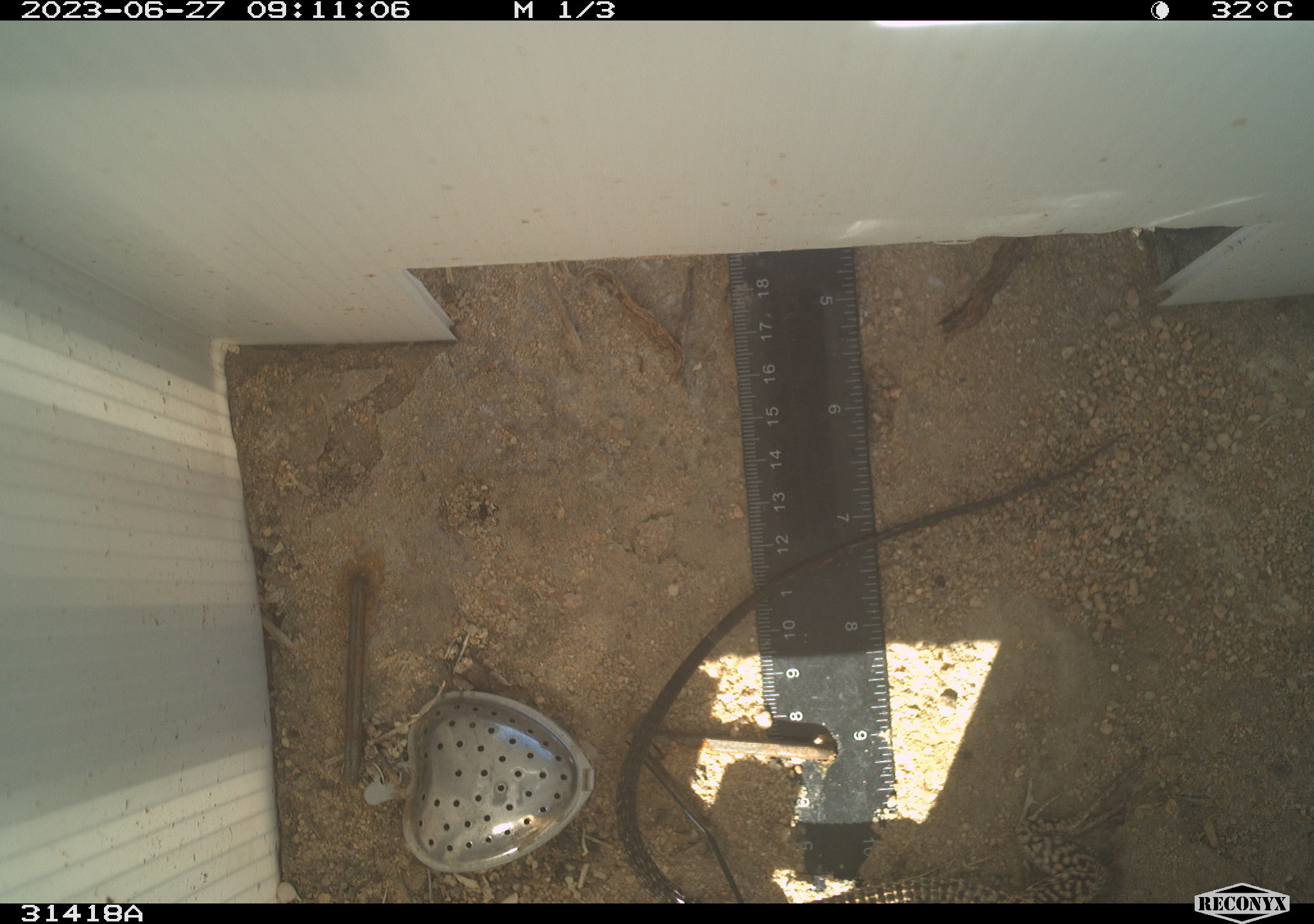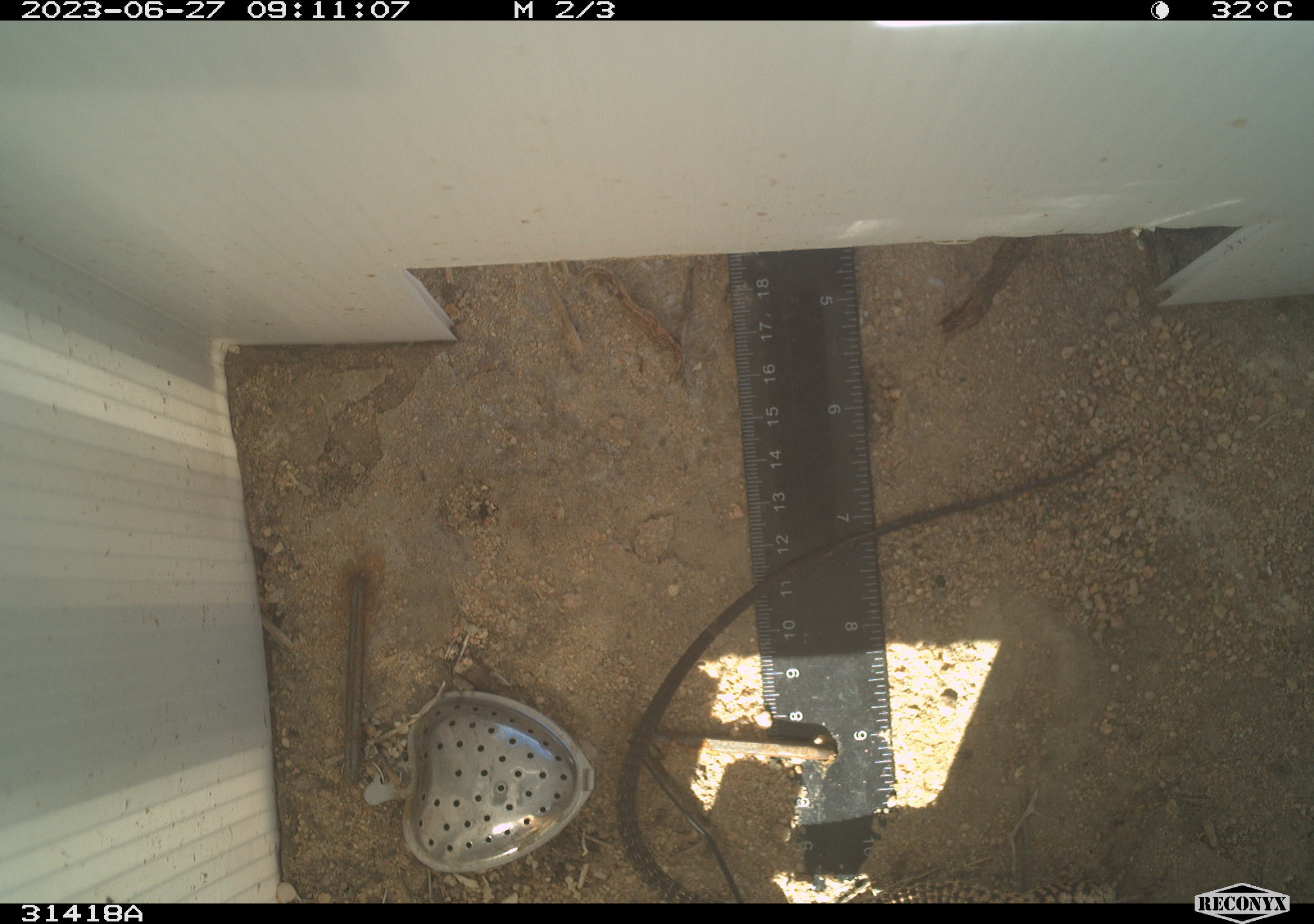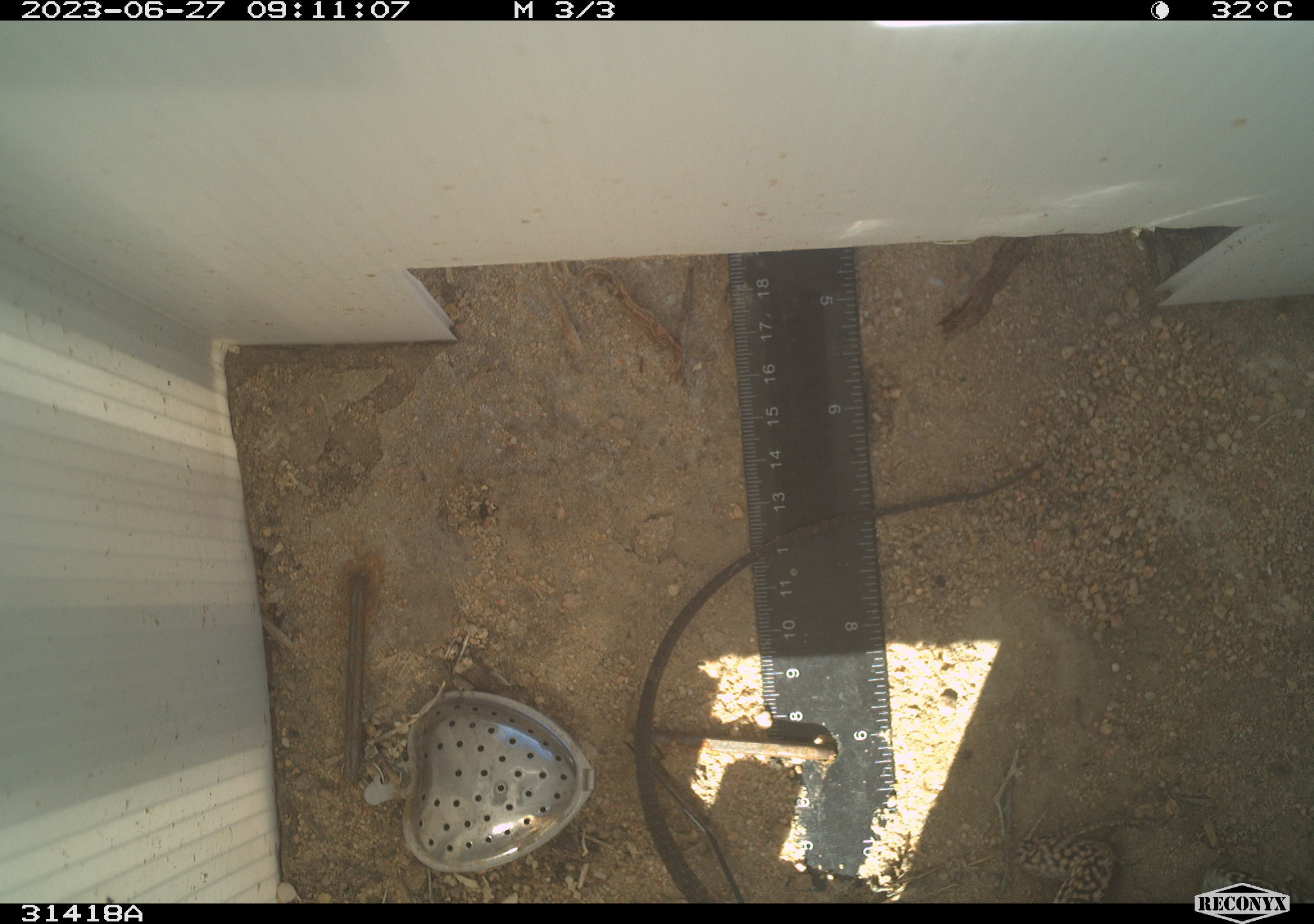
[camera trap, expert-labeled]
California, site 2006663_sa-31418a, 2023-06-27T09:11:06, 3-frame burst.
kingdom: Animalia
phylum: Chordata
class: Reptilia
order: Squamata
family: Teiidae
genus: Aspidoscelis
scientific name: Aspidoscelis tigris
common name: western whiptail